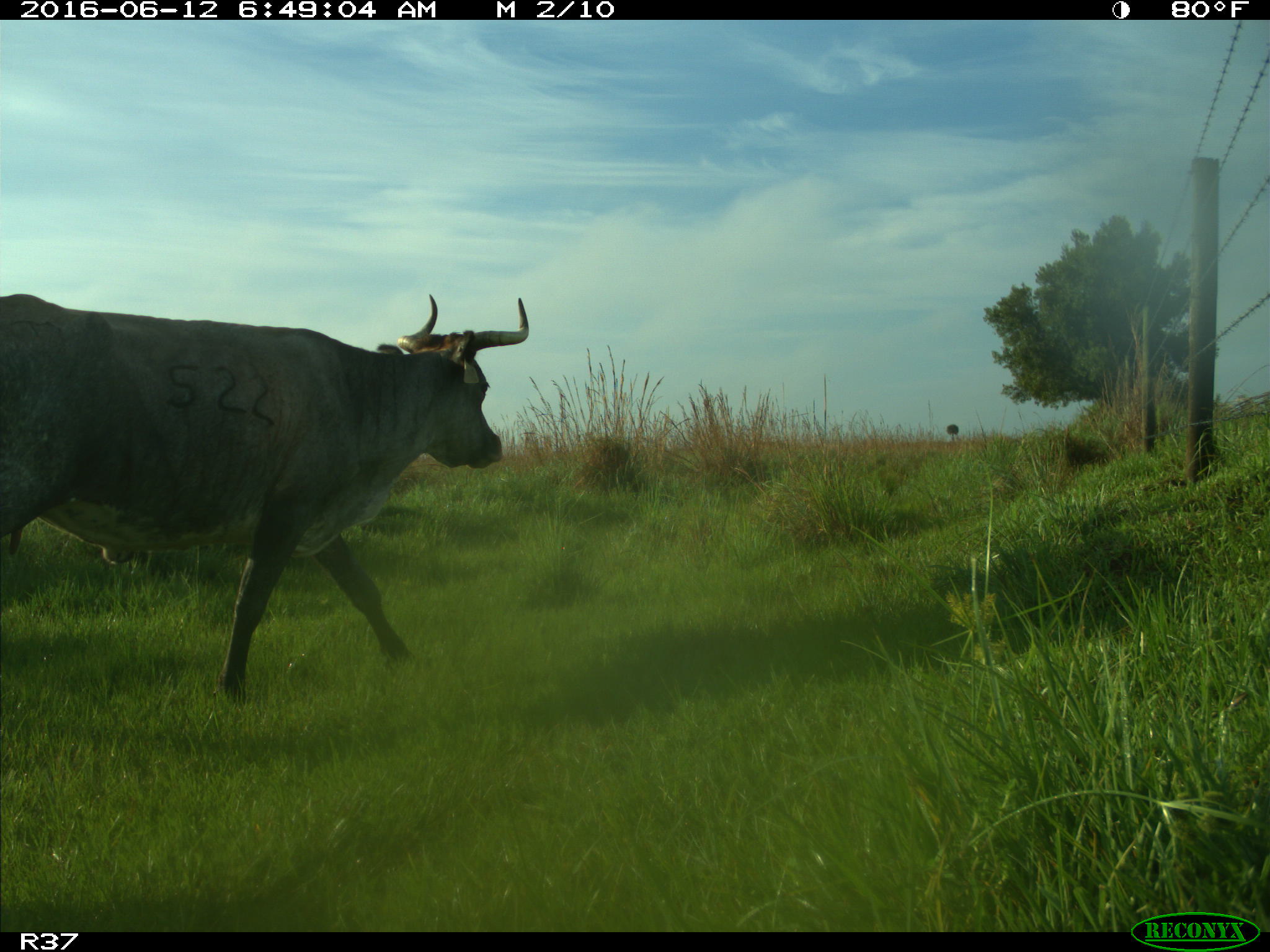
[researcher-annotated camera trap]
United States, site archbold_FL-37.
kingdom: Animalia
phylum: Chordata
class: Mammalia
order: Artiodactyla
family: Bovidae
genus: Bos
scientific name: Bos taurus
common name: domestic cow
Bos taurus (domestic cow).